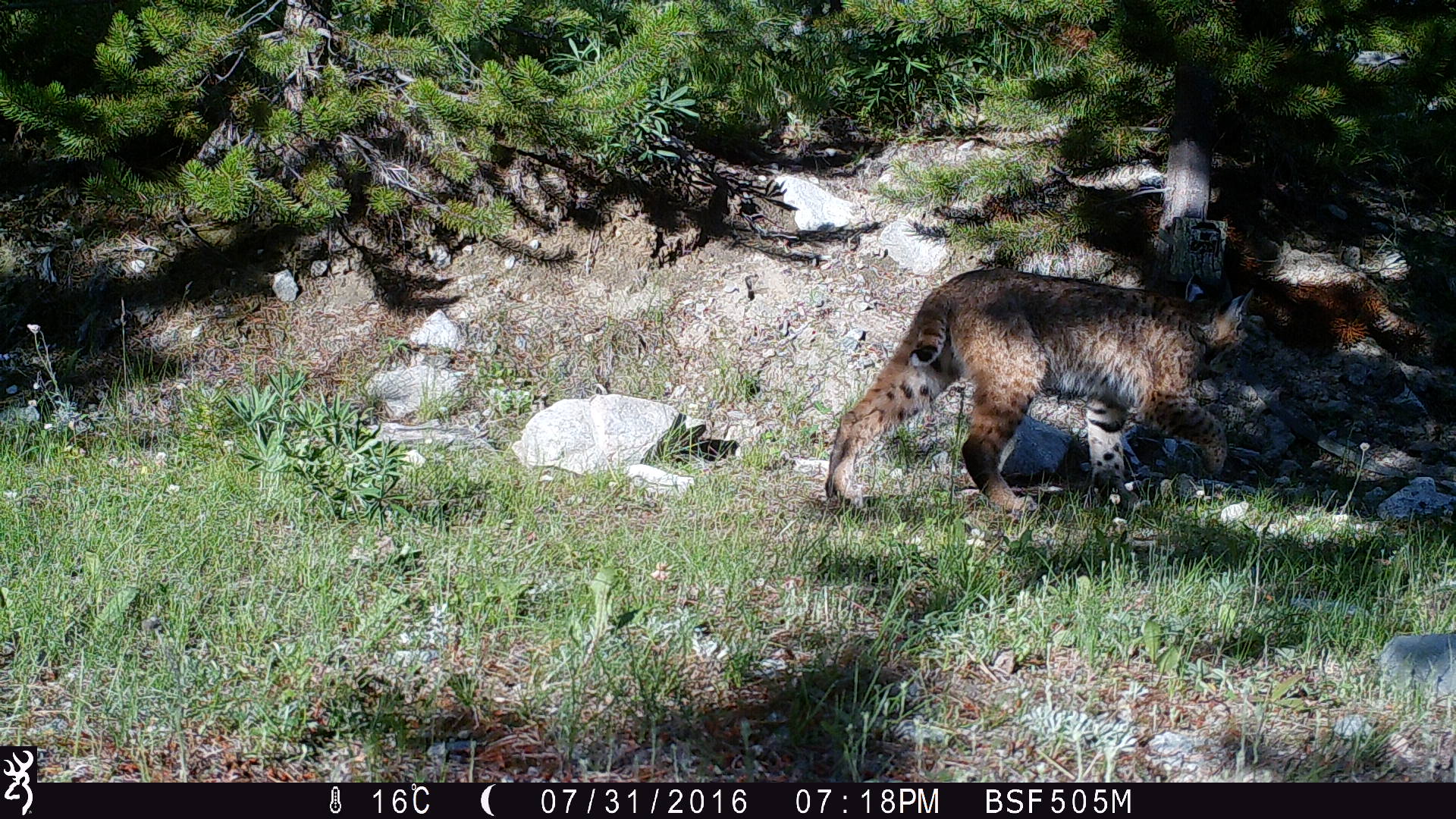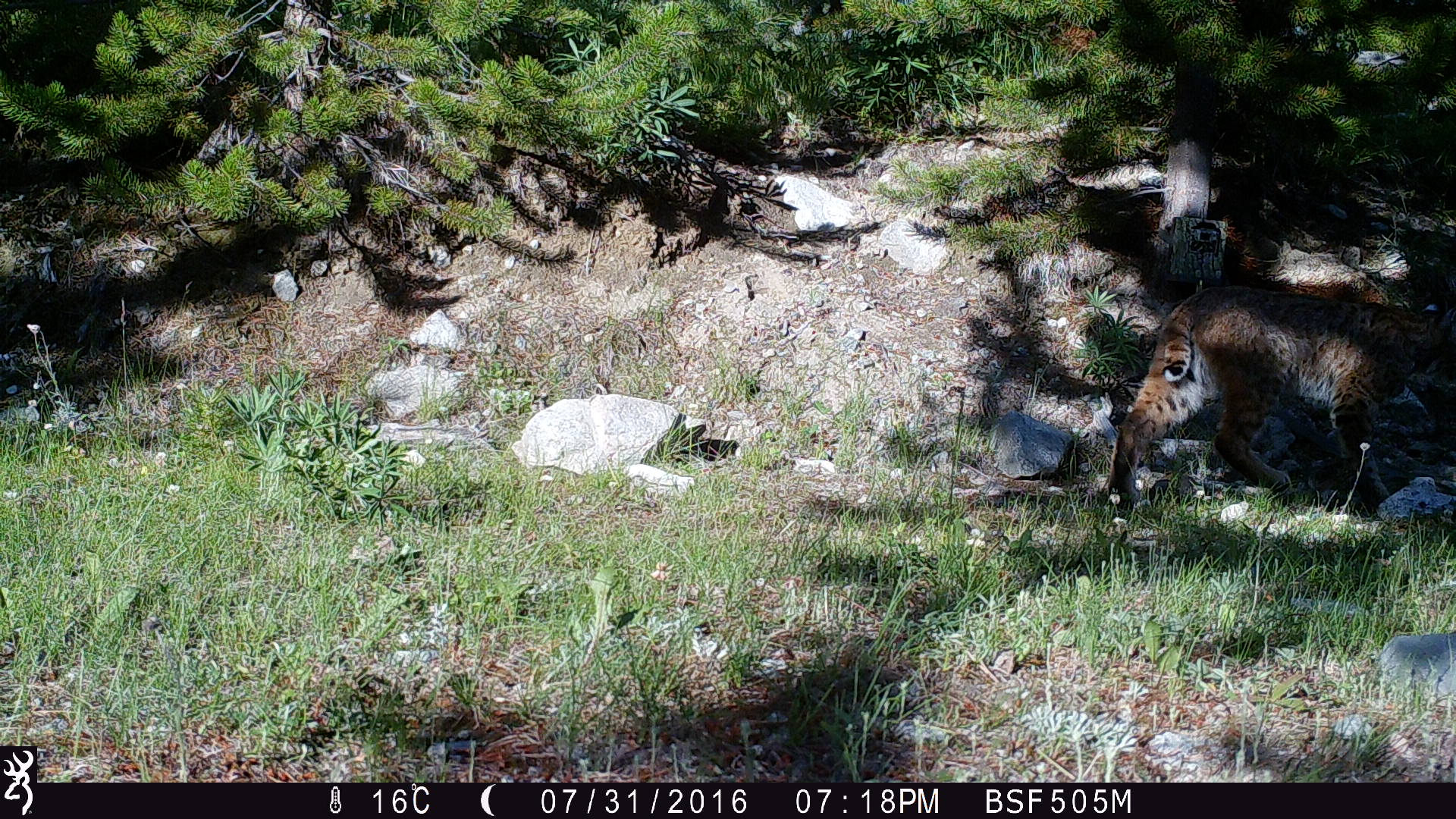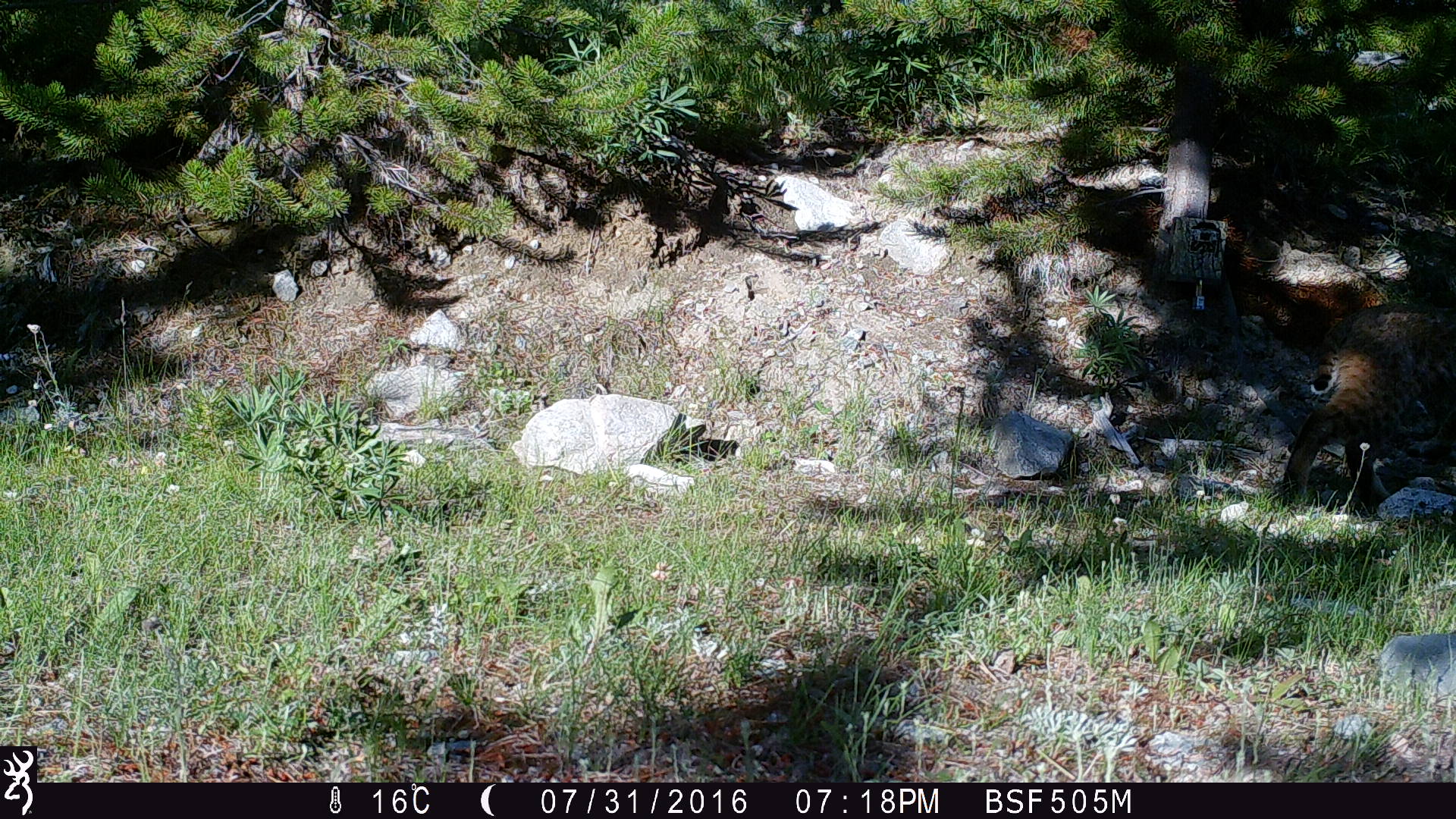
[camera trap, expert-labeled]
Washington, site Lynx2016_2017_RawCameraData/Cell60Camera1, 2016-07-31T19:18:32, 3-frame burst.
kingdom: Animalia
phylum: Chordata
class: Mammalia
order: Carnivora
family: Felidae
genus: Lynx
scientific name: Lynx rufus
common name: bobcat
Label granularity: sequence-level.